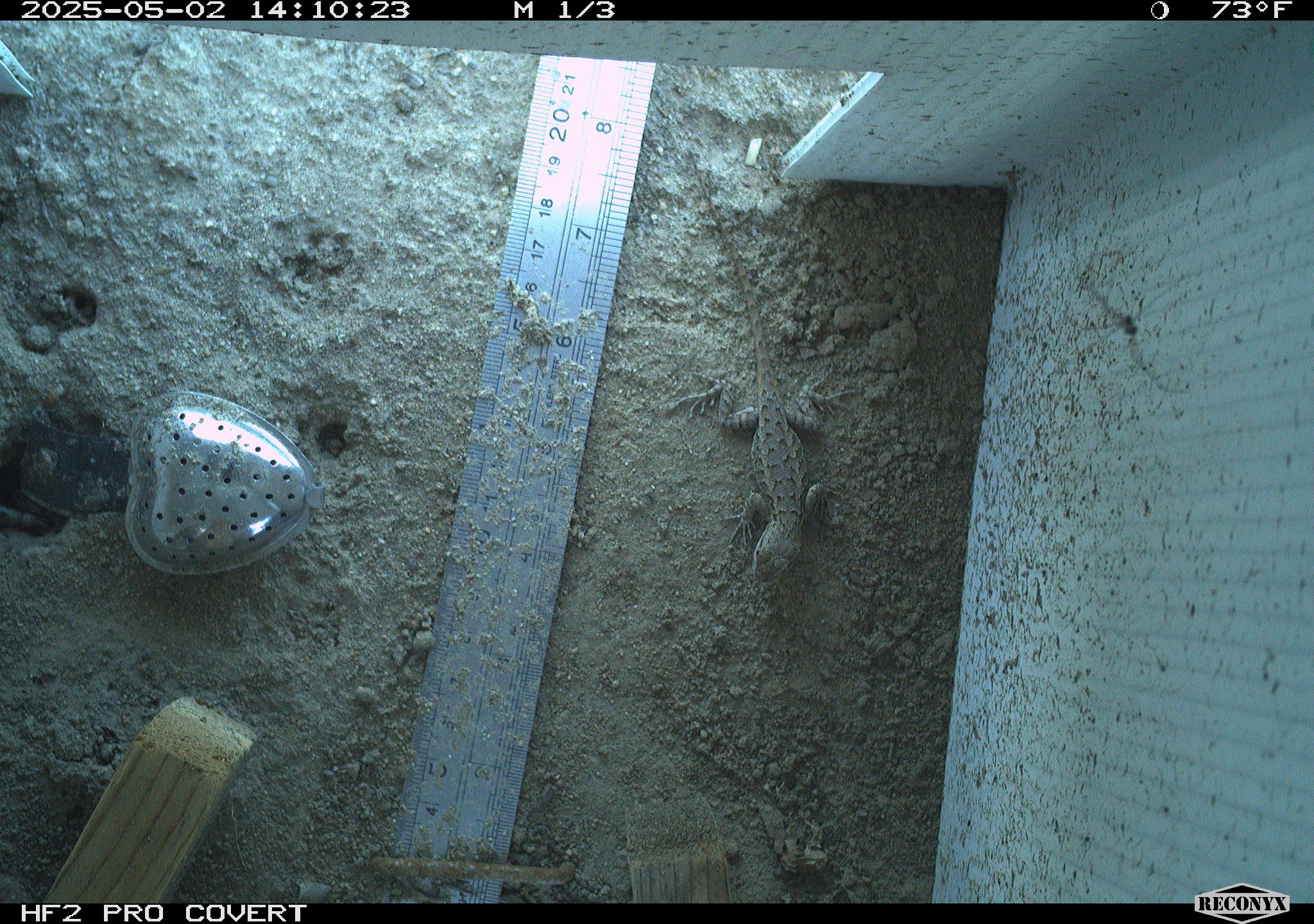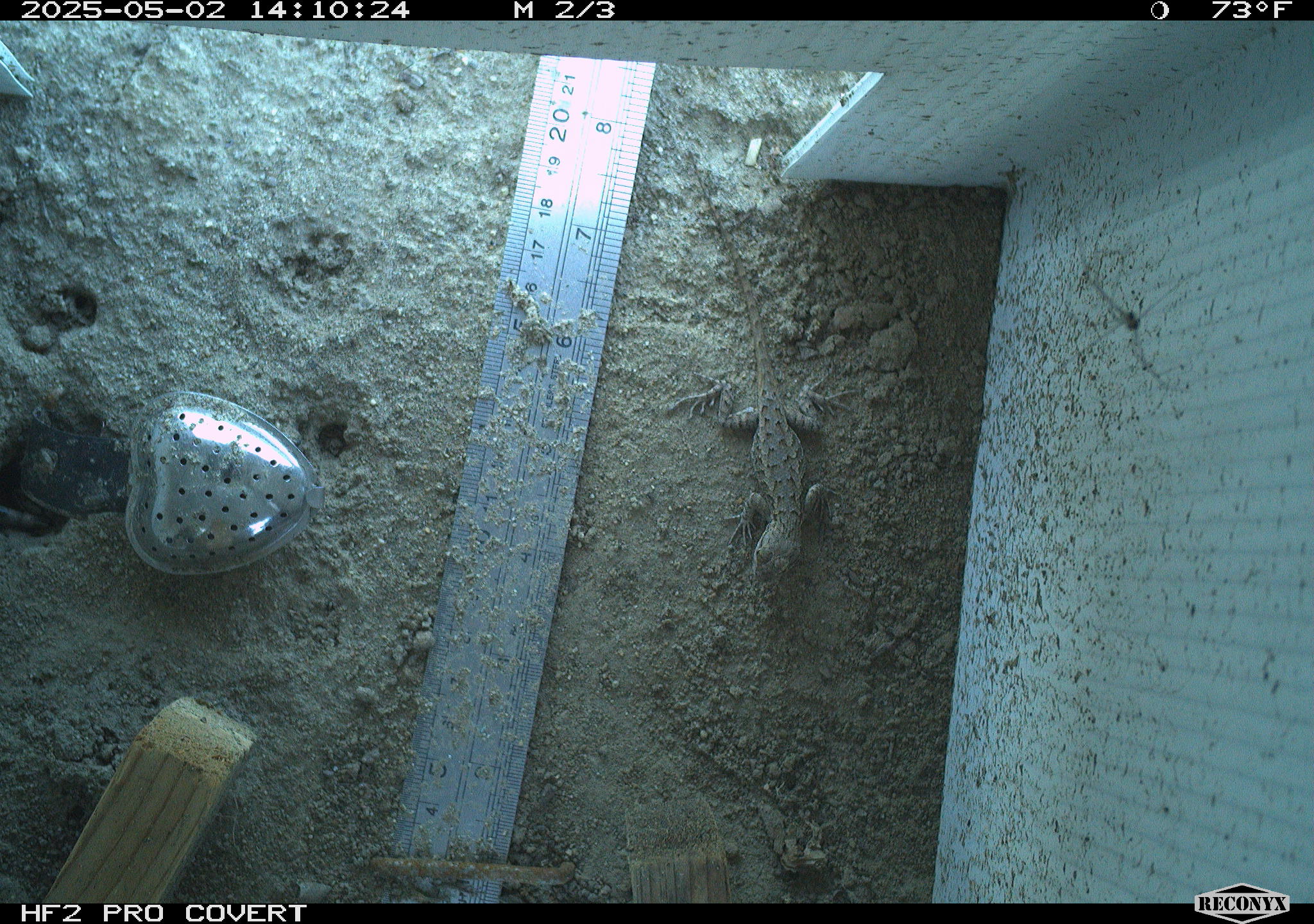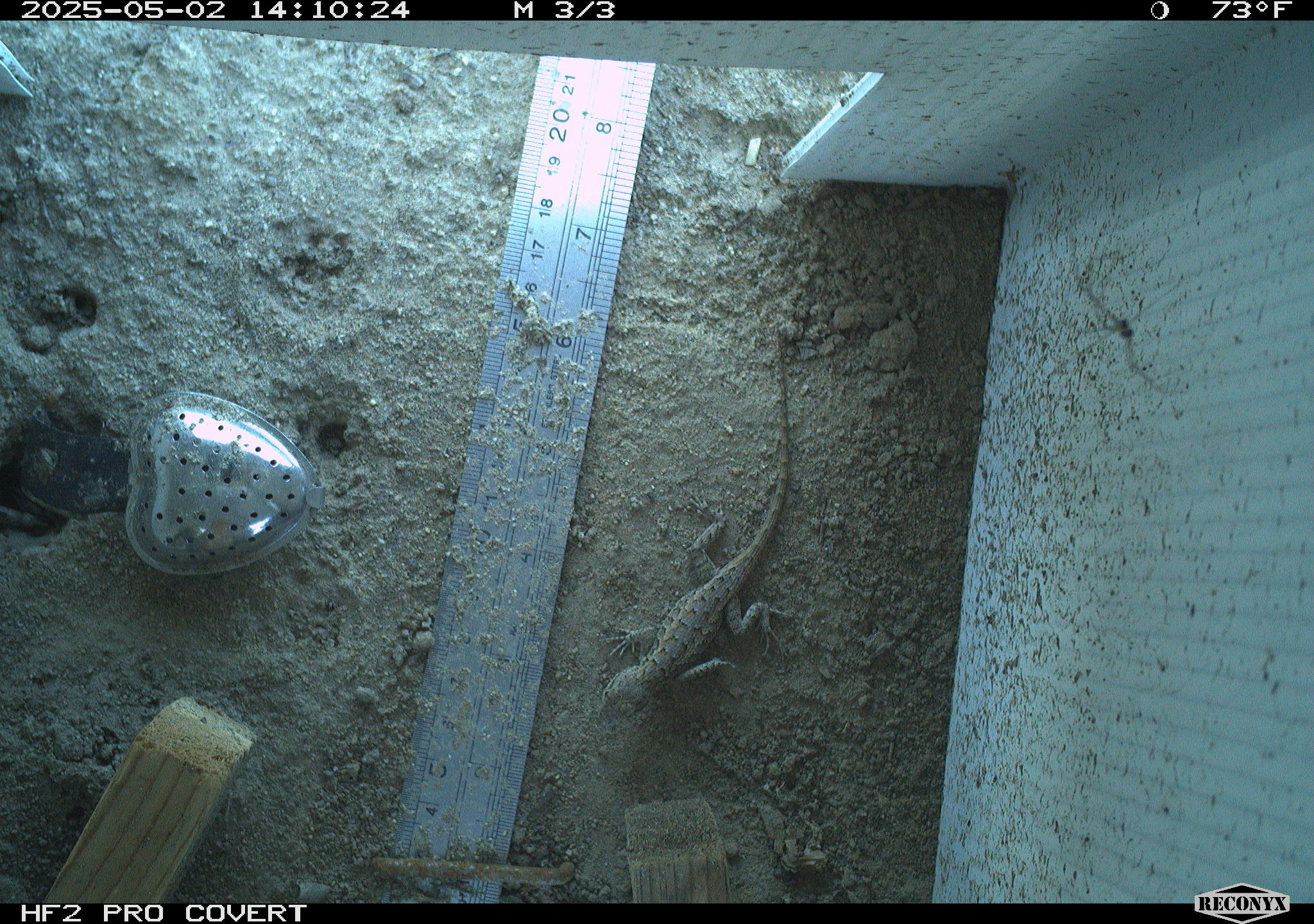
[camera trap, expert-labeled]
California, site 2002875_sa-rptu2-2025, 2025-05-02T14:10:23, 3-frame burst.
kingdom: Animalia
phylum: Chordata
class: Reptilia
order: Squamata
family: Phrynosomatidae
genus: Sceloporus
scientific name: Sceloporus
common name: spiny lizards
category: sceloporus species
Sceloporus species (spiny lizards) (Sceloporus).